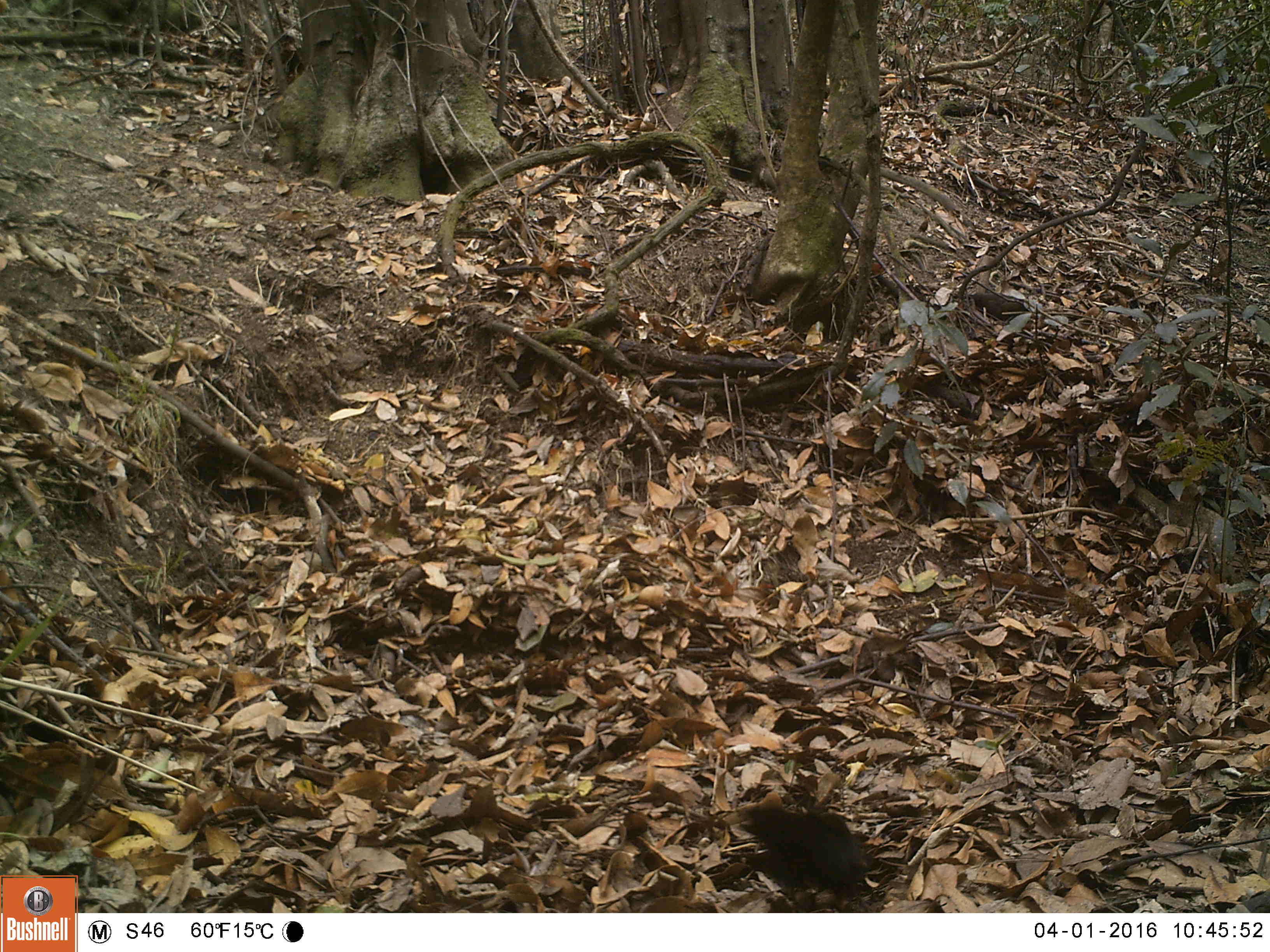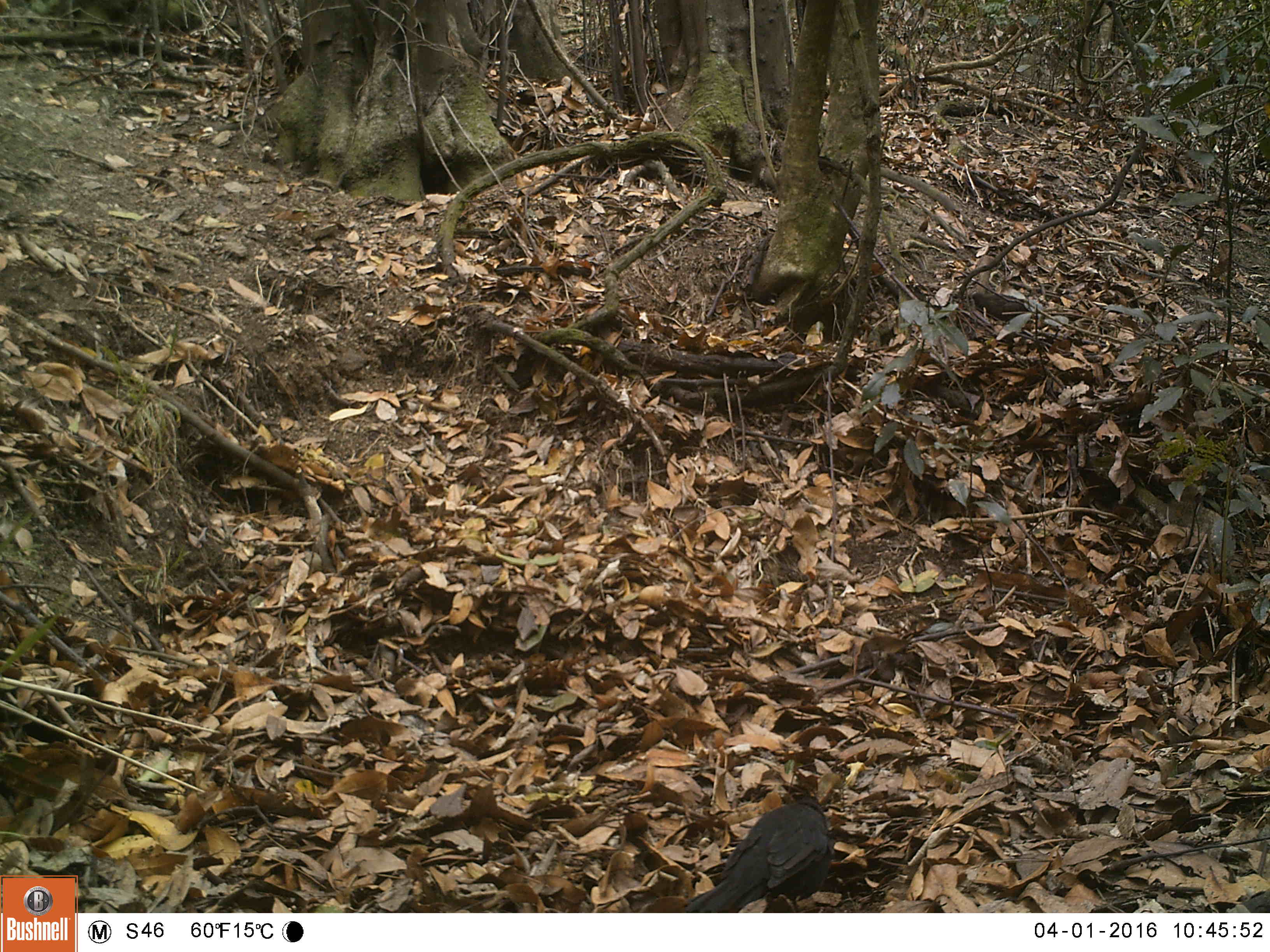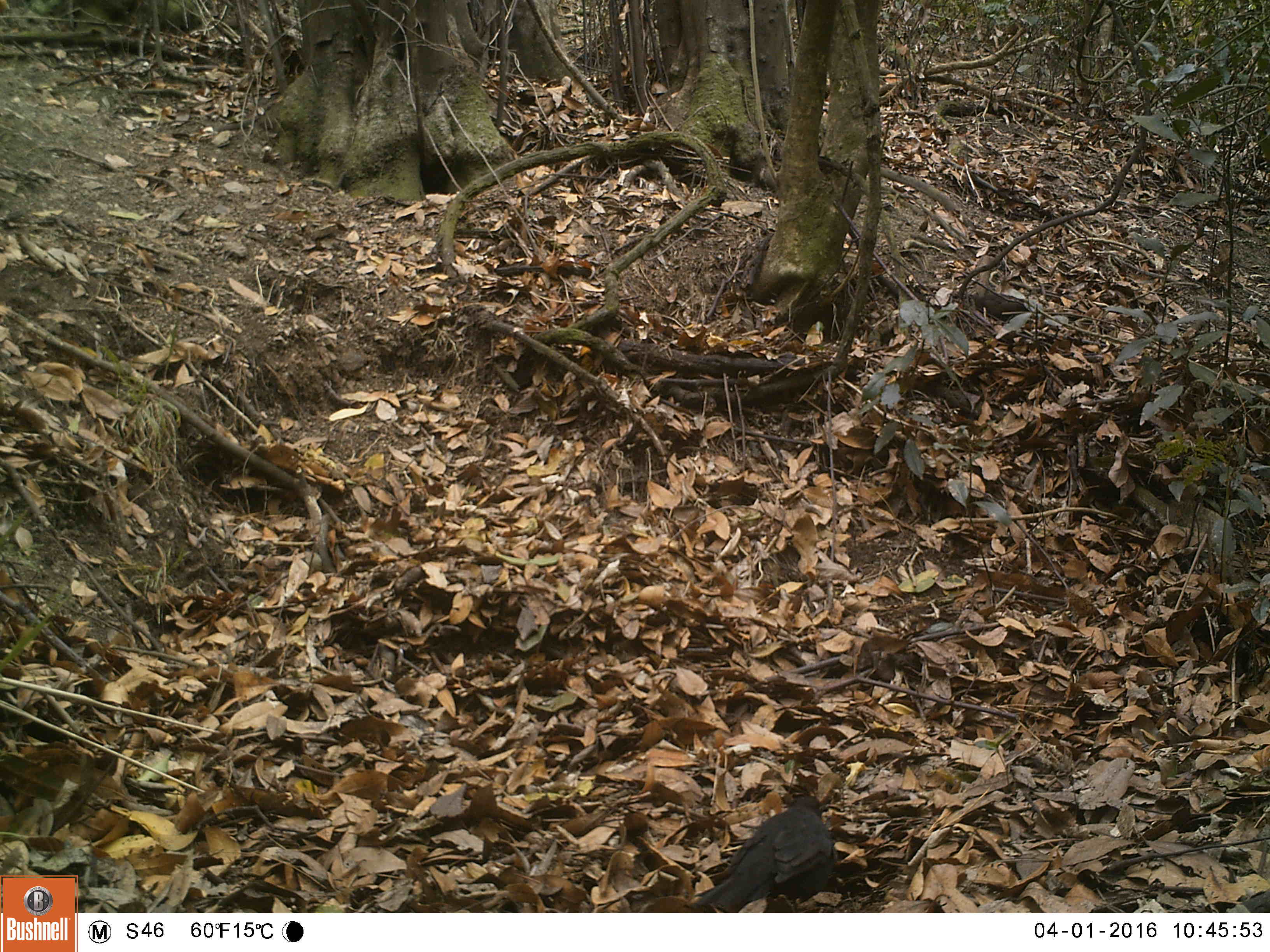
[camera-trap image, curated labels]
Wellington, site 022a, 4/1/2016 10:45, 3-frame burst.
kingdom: Animalia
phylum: Chordata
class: Aves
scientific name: Aves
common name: bird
Bird (Aves).